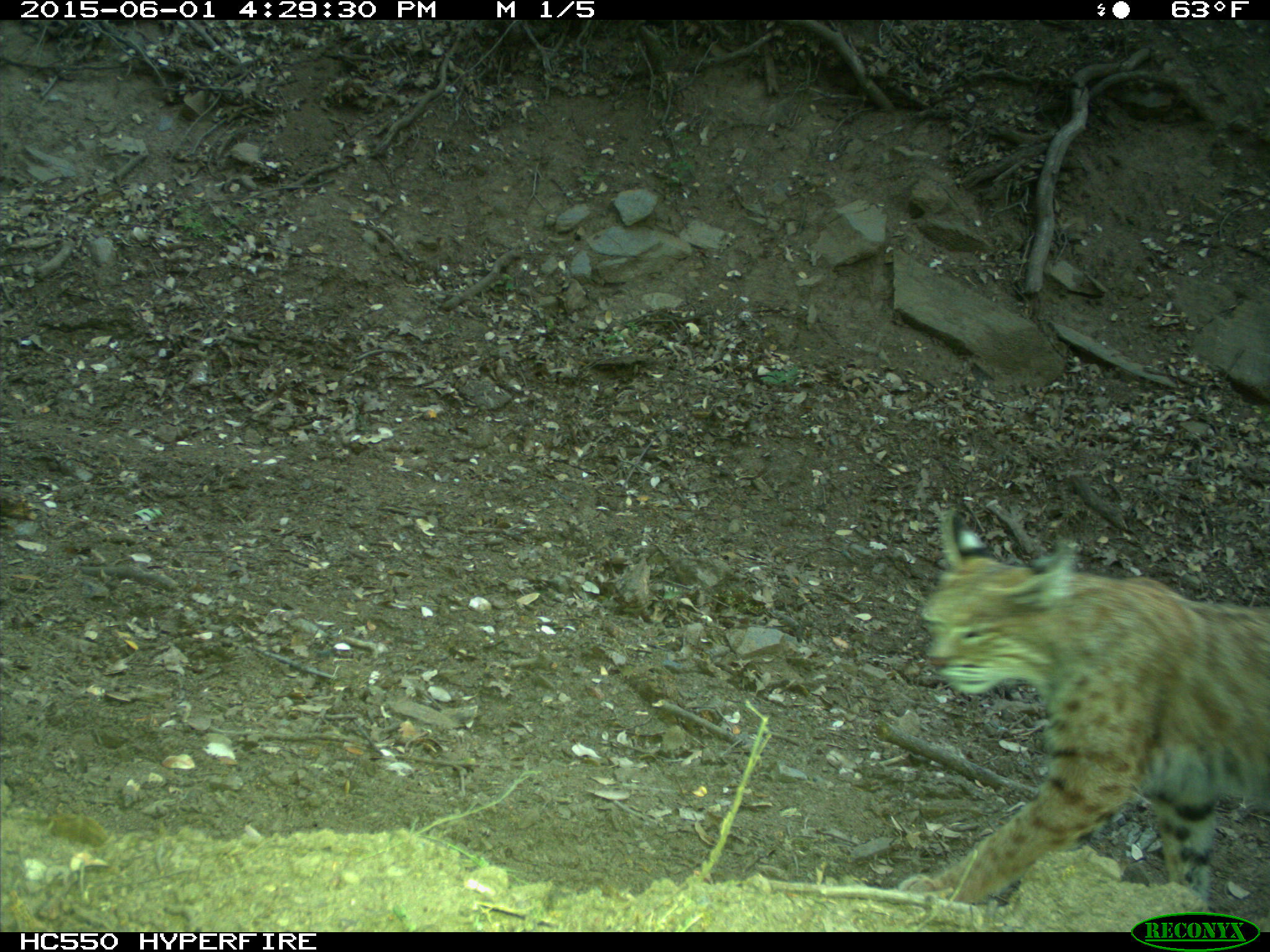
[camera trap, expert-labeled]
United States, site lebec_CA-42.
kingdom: Animalia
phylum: Chordata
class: Mammalia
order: Carnivora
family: Felidae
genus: Lynx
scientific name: Lynx rufus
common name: bobcat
Lynx rufus (bobcat).